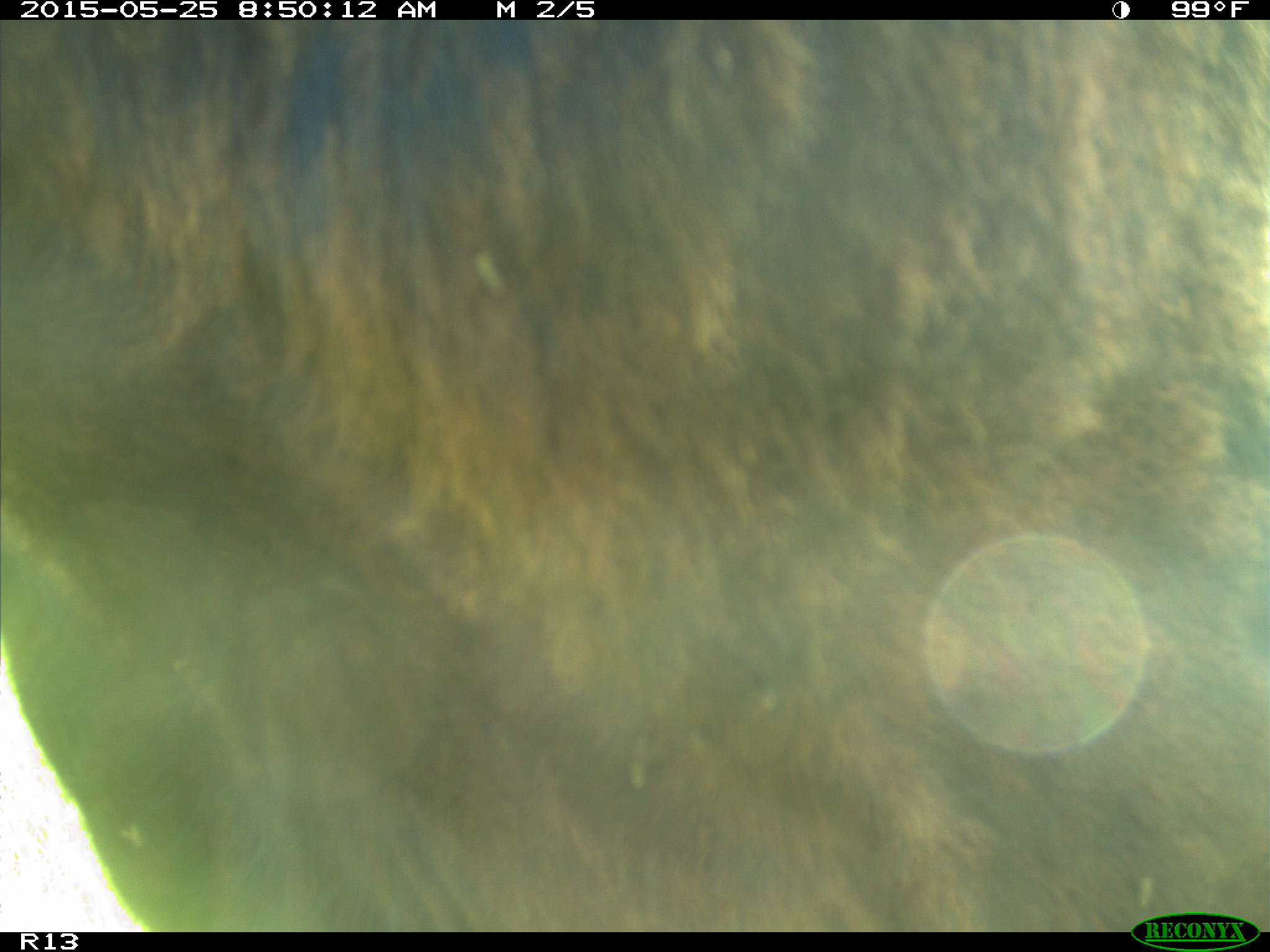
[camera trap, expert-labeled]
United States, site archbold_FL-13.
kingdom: Animalia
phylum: Chordata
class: Mammalia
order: Artiodactyla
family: Bovidae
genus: Bos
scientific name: Bos taurus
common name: domestic cow